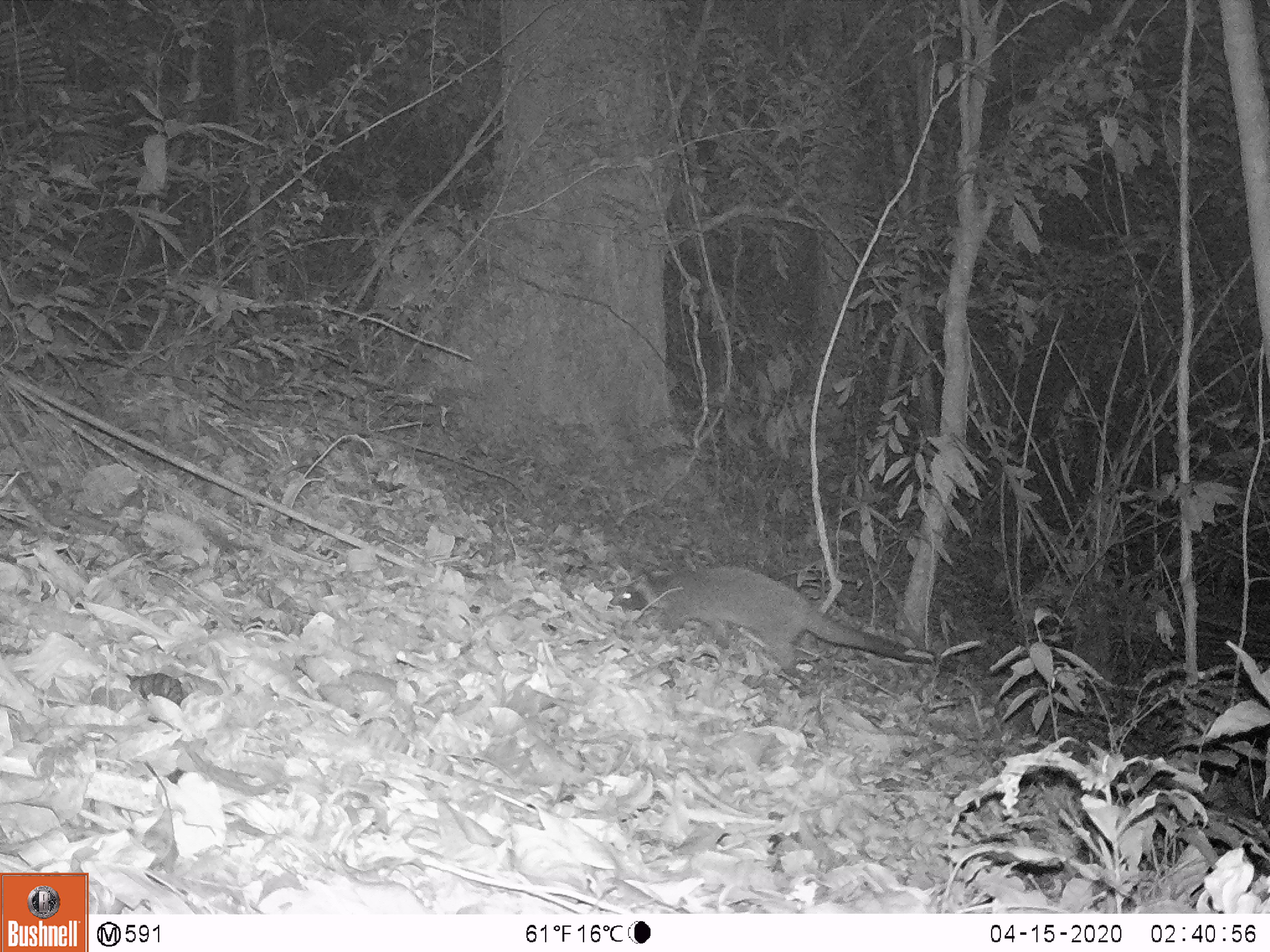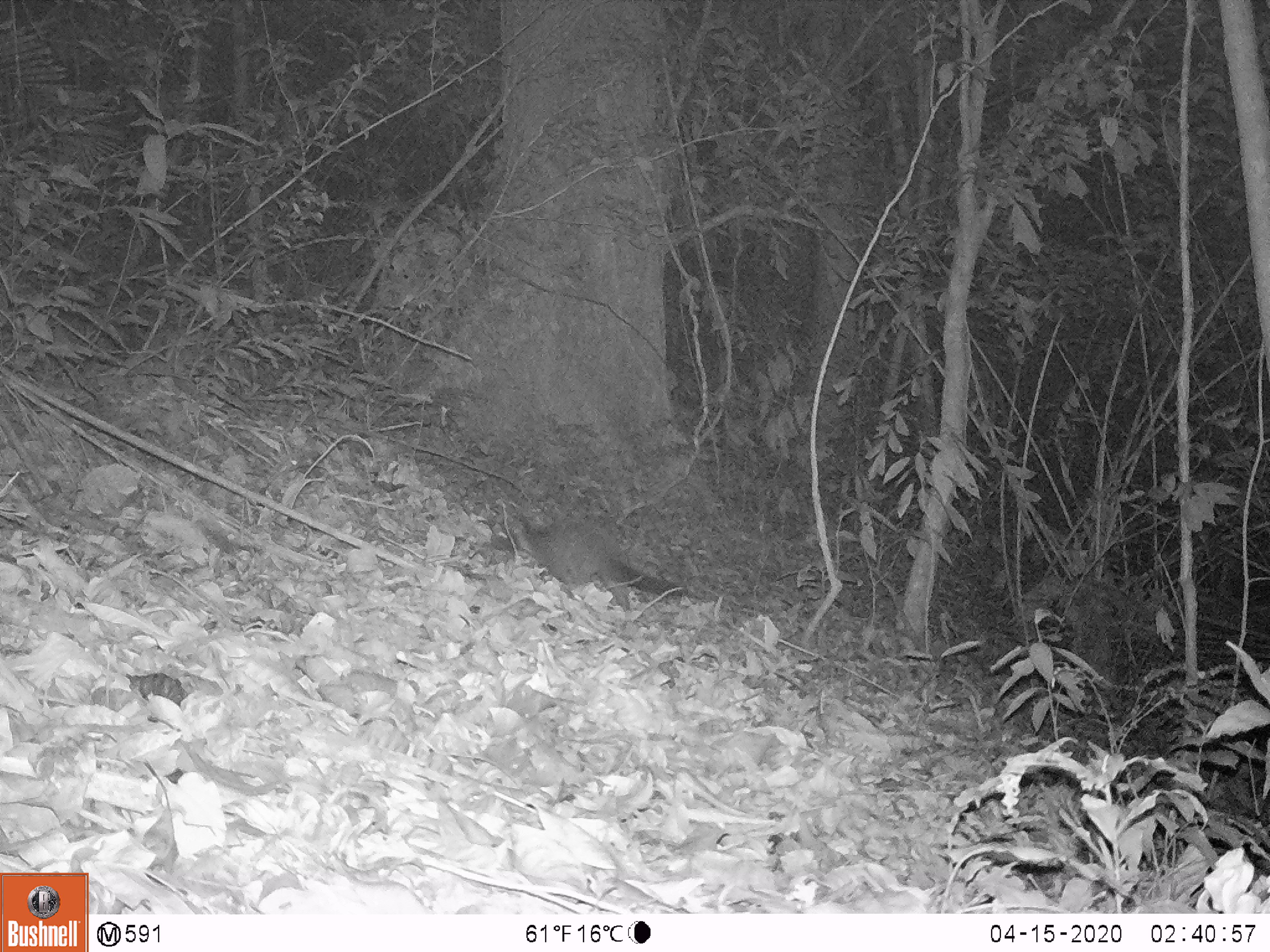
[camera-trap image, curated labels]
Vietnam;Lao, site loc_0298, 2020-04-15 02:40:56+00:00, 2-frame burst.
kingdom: Animalia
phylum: Chordata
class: Mammalia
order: Carnivora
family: Viverridae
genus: Paguma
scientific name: Paguma larvata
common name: masked palm civet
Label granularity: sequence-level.